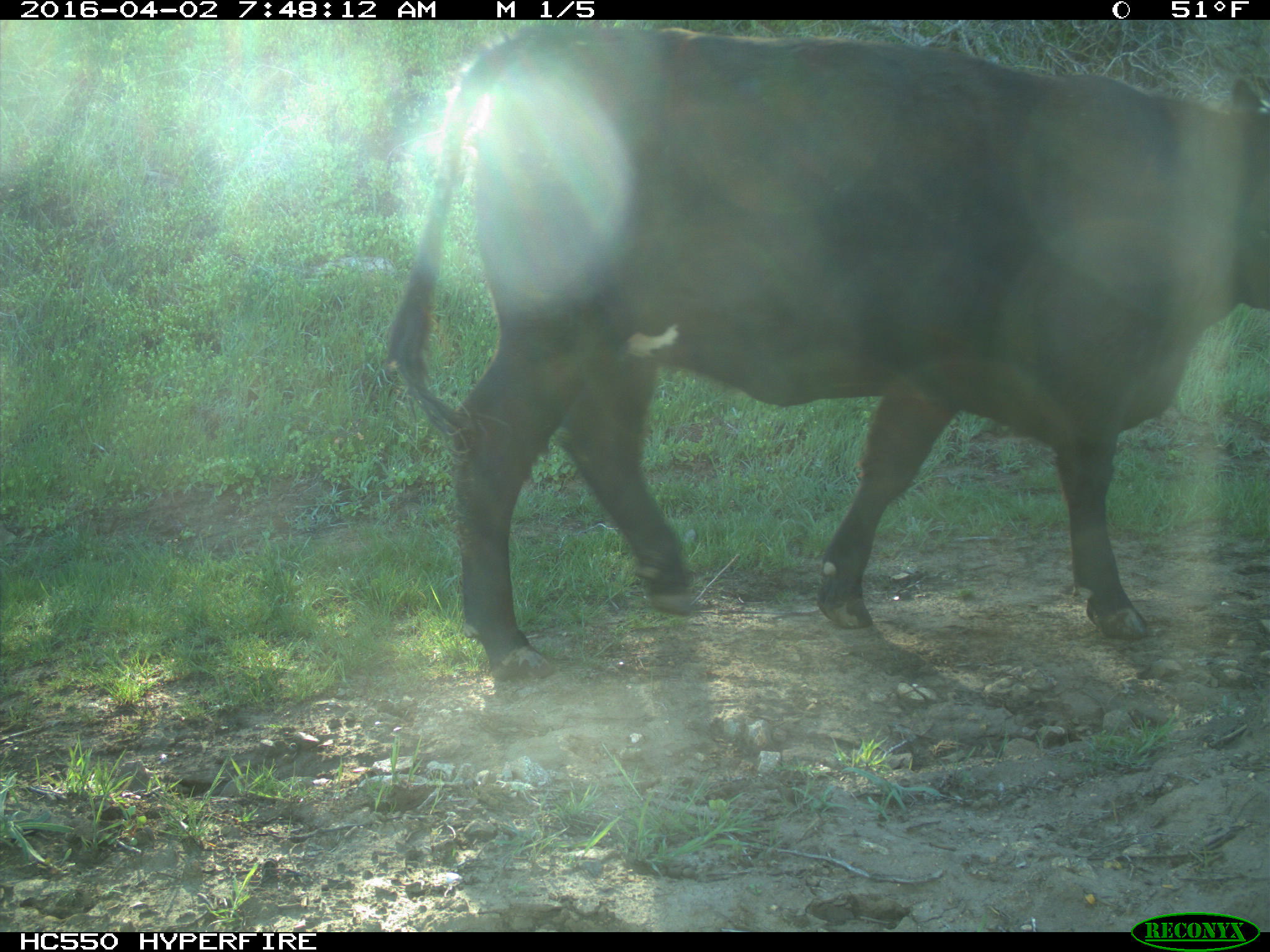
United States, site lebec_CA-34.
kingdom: Animalia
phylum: Chordata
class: Mammalia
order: Artiodactyla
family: Bovidae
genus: Bos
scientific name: Bos taurus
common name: domestic cow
Bos taurus (domestic cow).